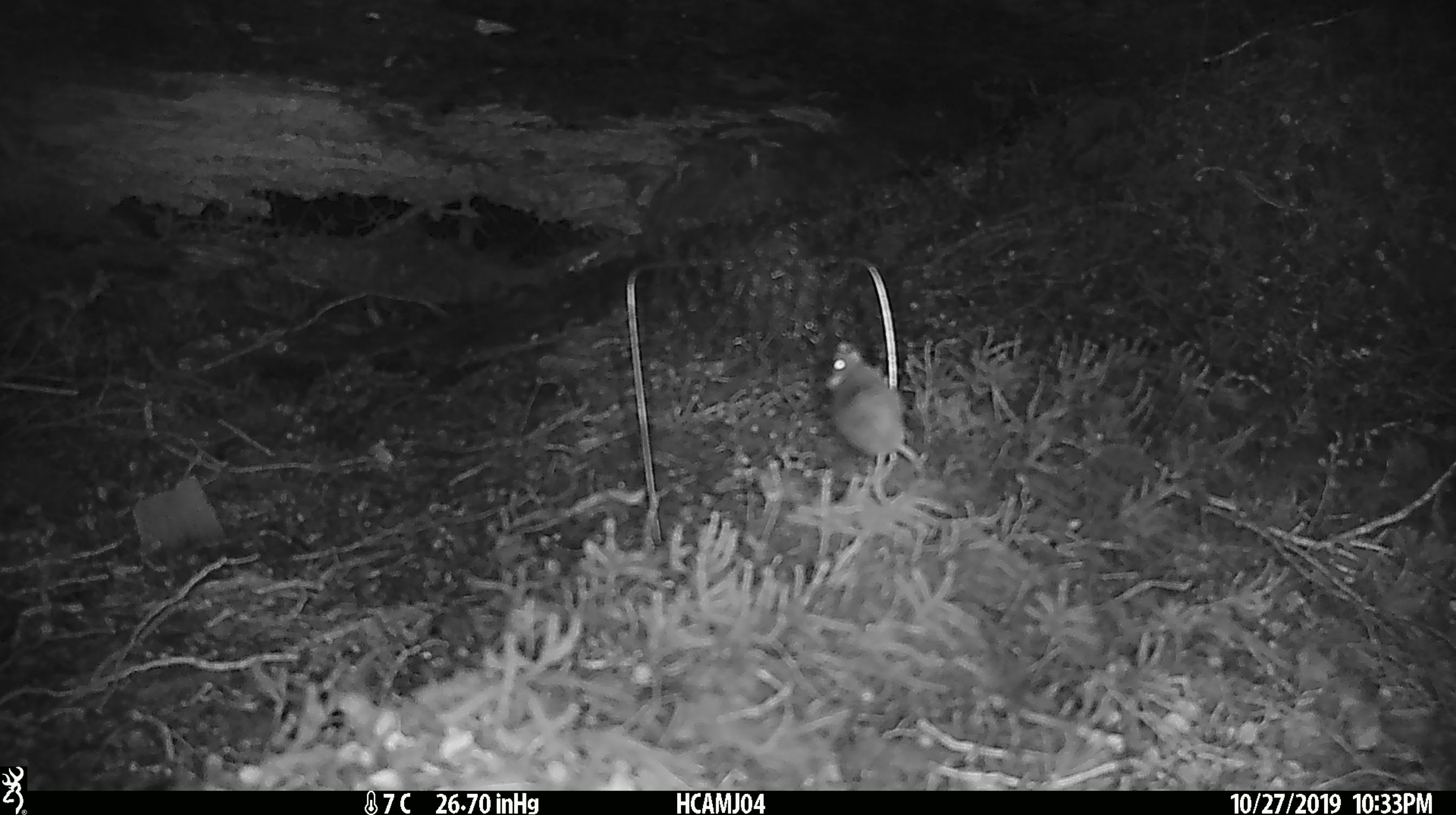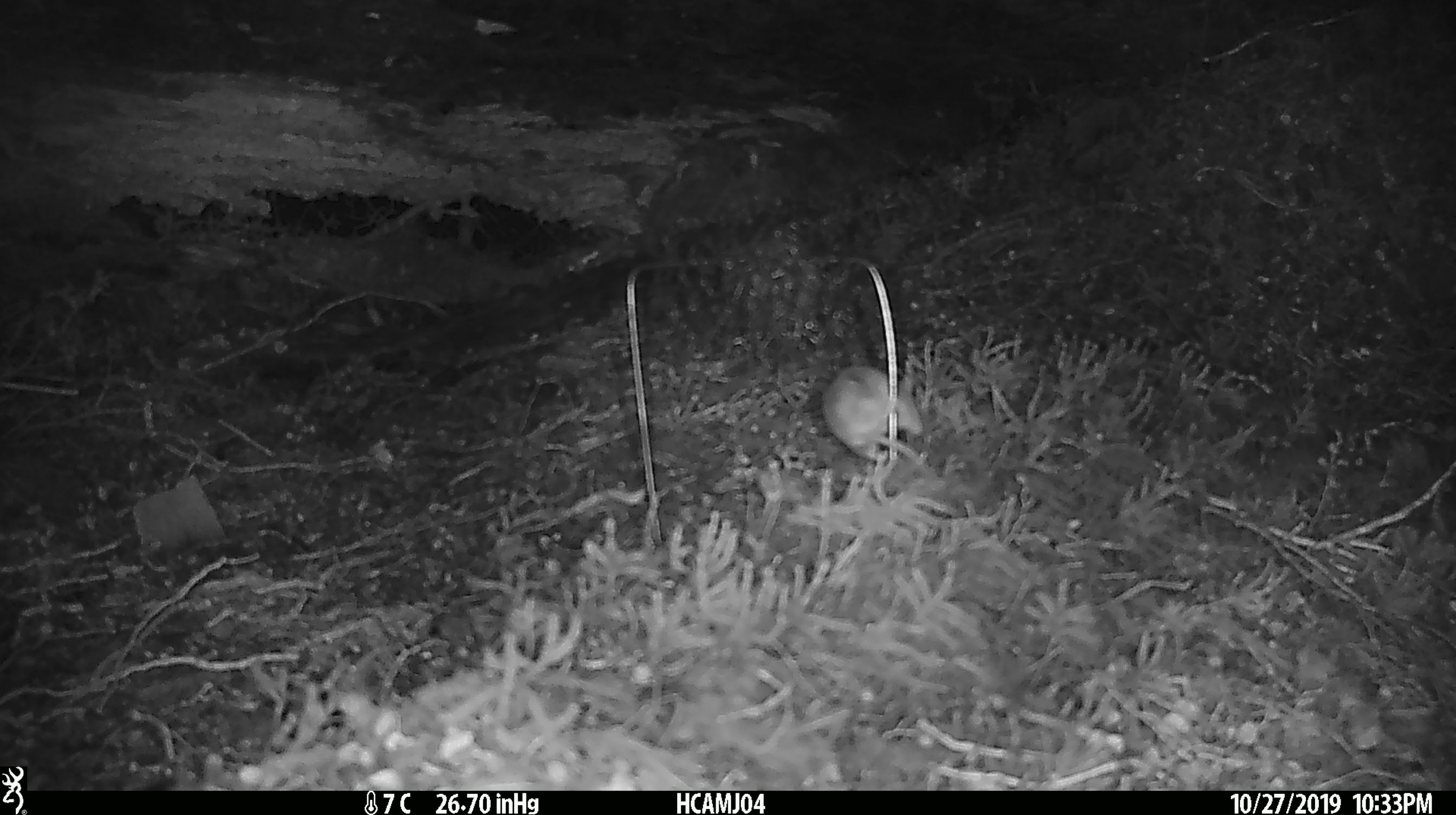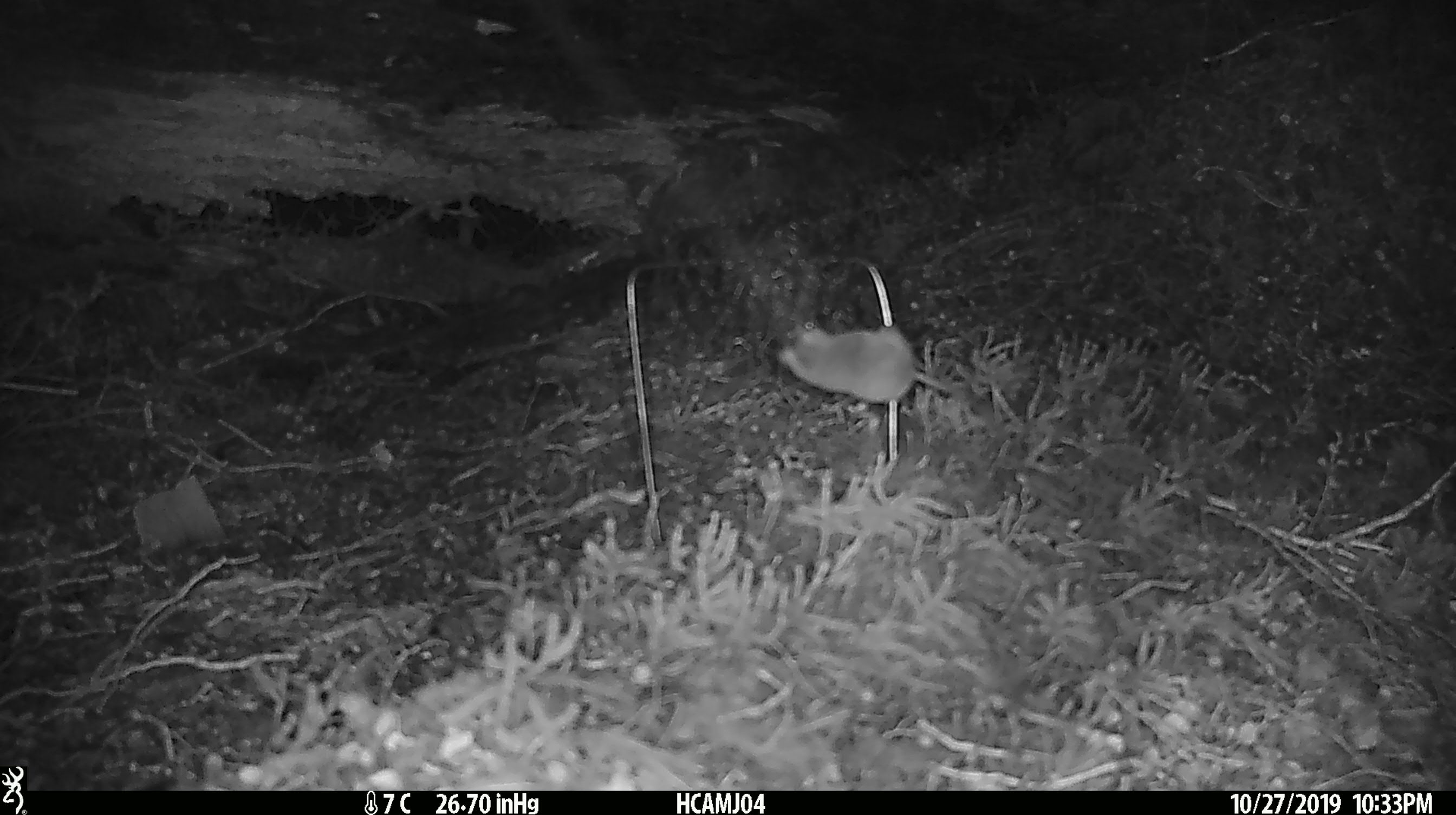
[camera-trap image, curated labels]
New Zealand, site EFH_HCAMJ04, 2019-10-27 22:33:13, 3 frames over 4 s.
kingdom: Animalia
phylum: Chordata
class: Mammalia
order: Rodentia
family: Muridae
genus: Mus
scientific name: Mus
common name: mouse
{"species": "mouse (Mus)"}